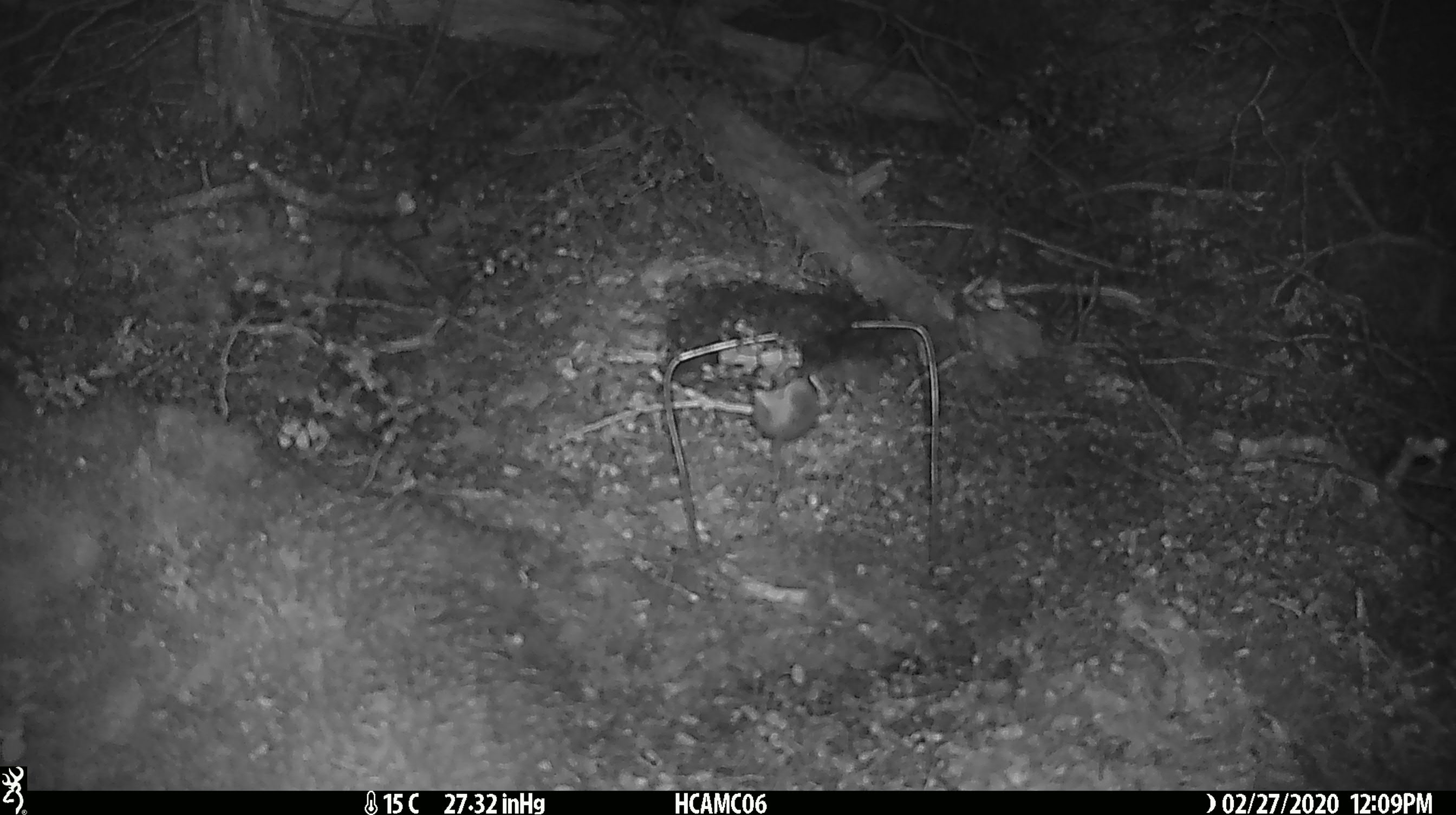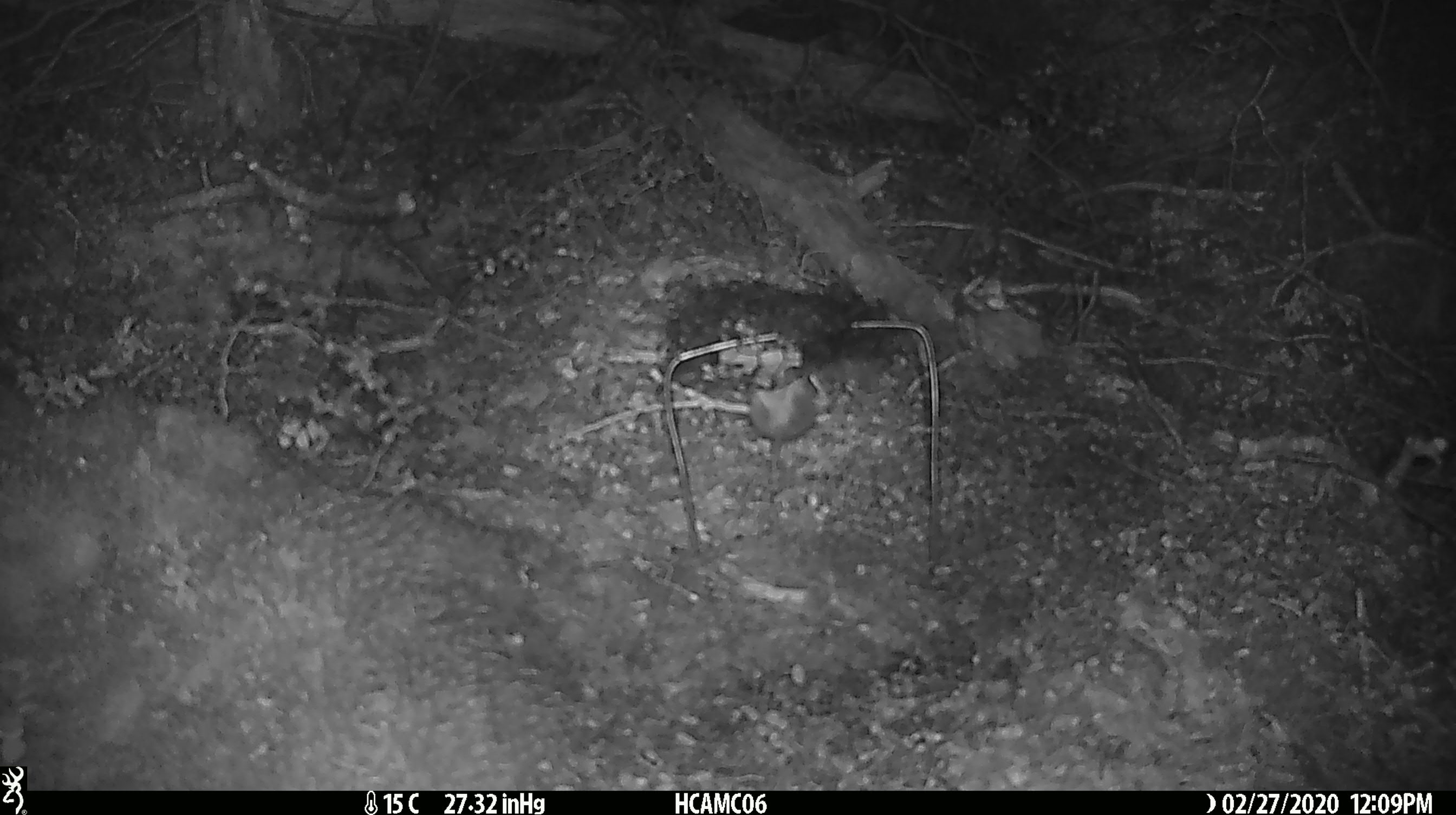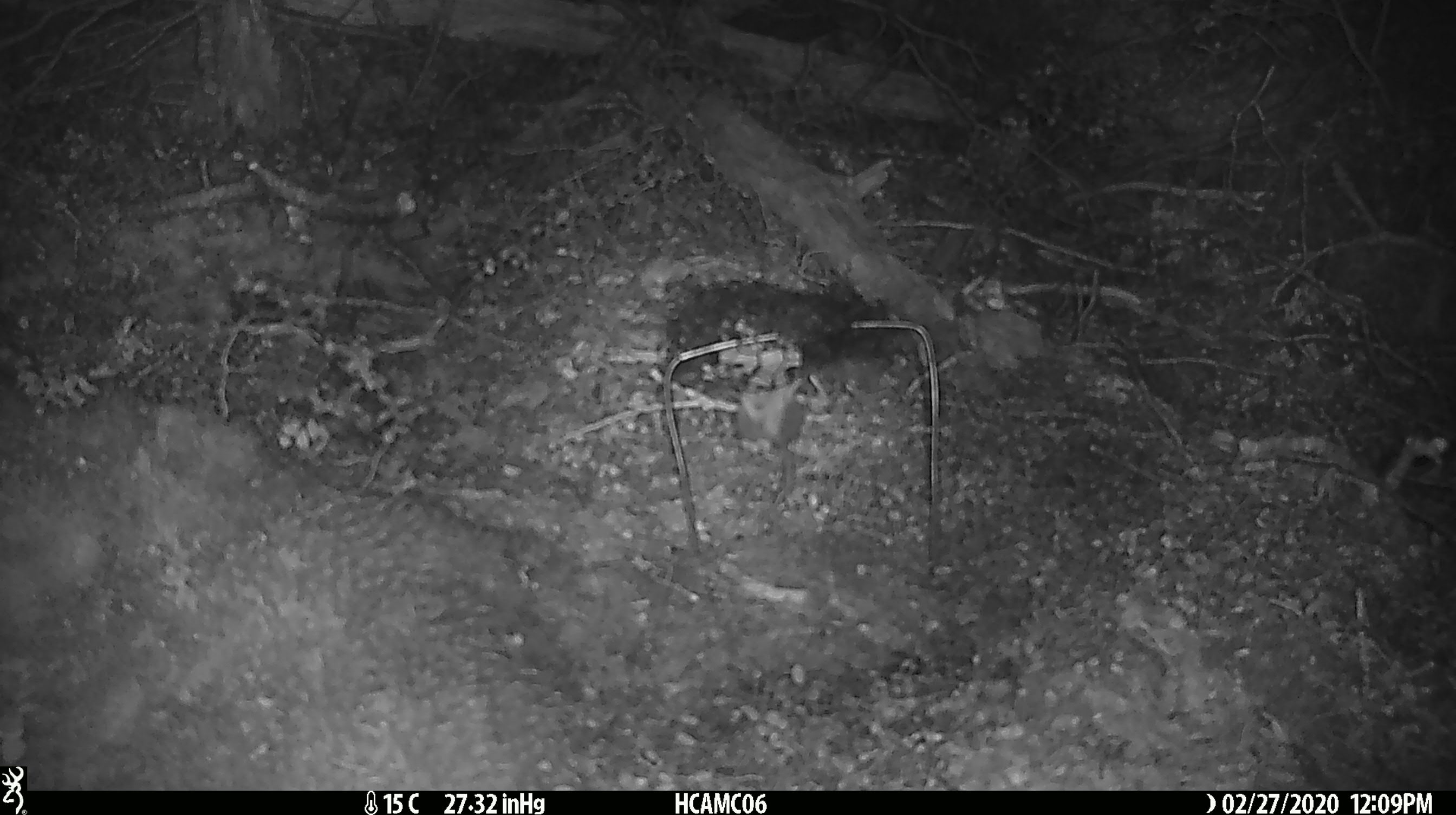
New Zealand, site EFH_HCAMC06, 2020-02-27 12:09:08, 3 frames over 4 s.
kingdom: Animalia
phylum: Chordata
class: Mammalia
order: Rodentia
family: Muridae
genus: Mus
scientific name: Mus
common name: mouse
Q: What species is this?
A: Mouse (Mus).